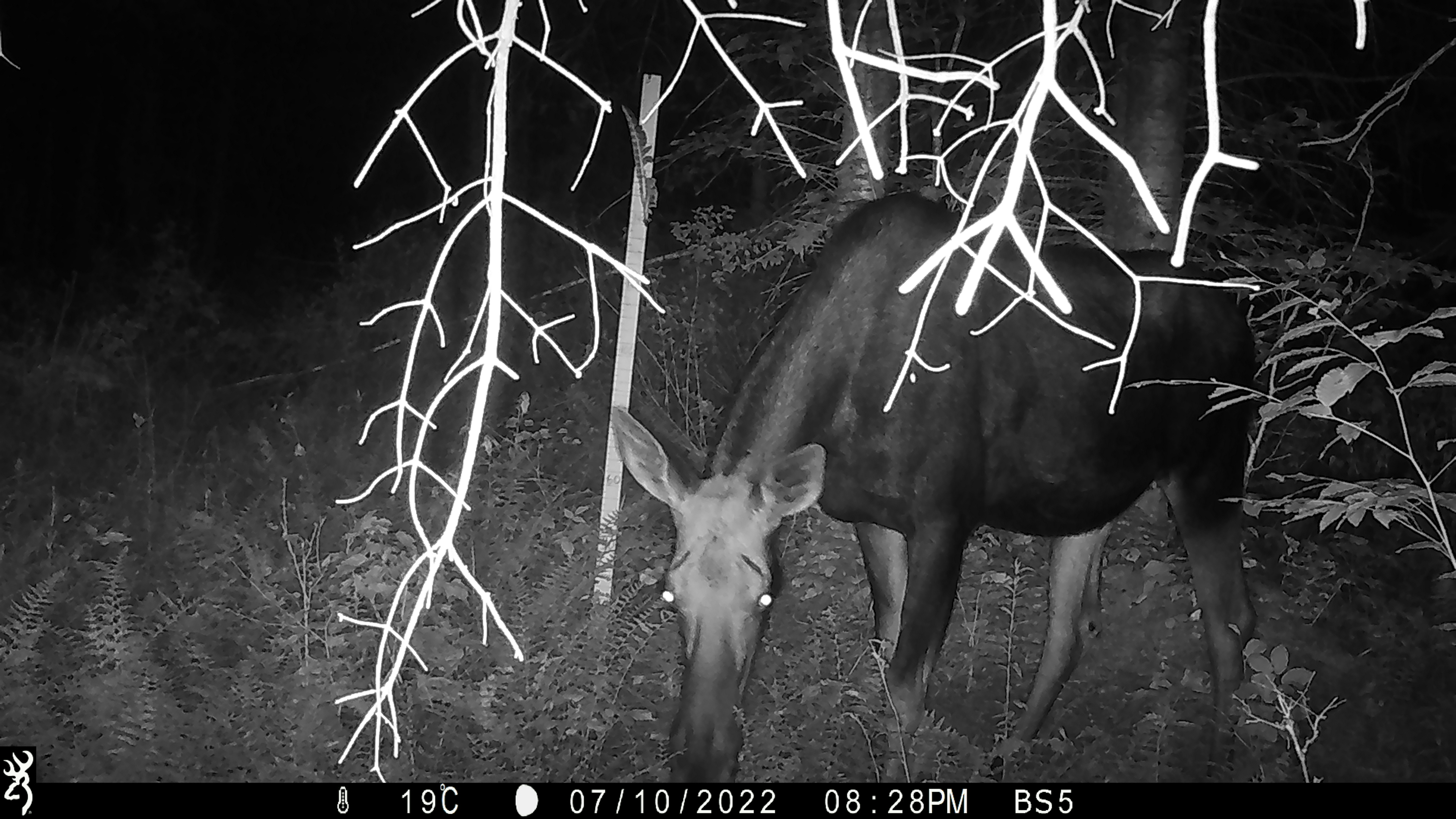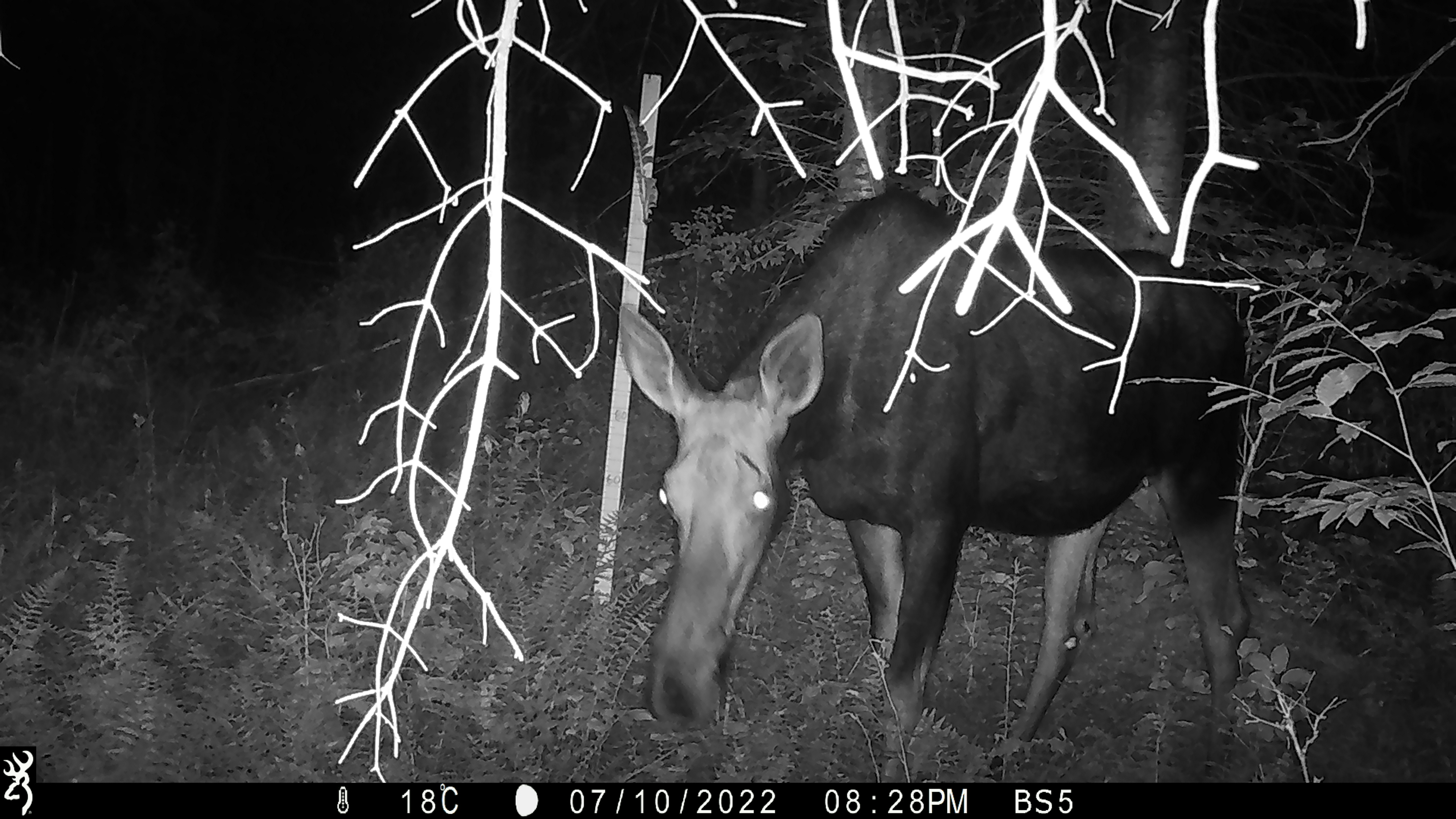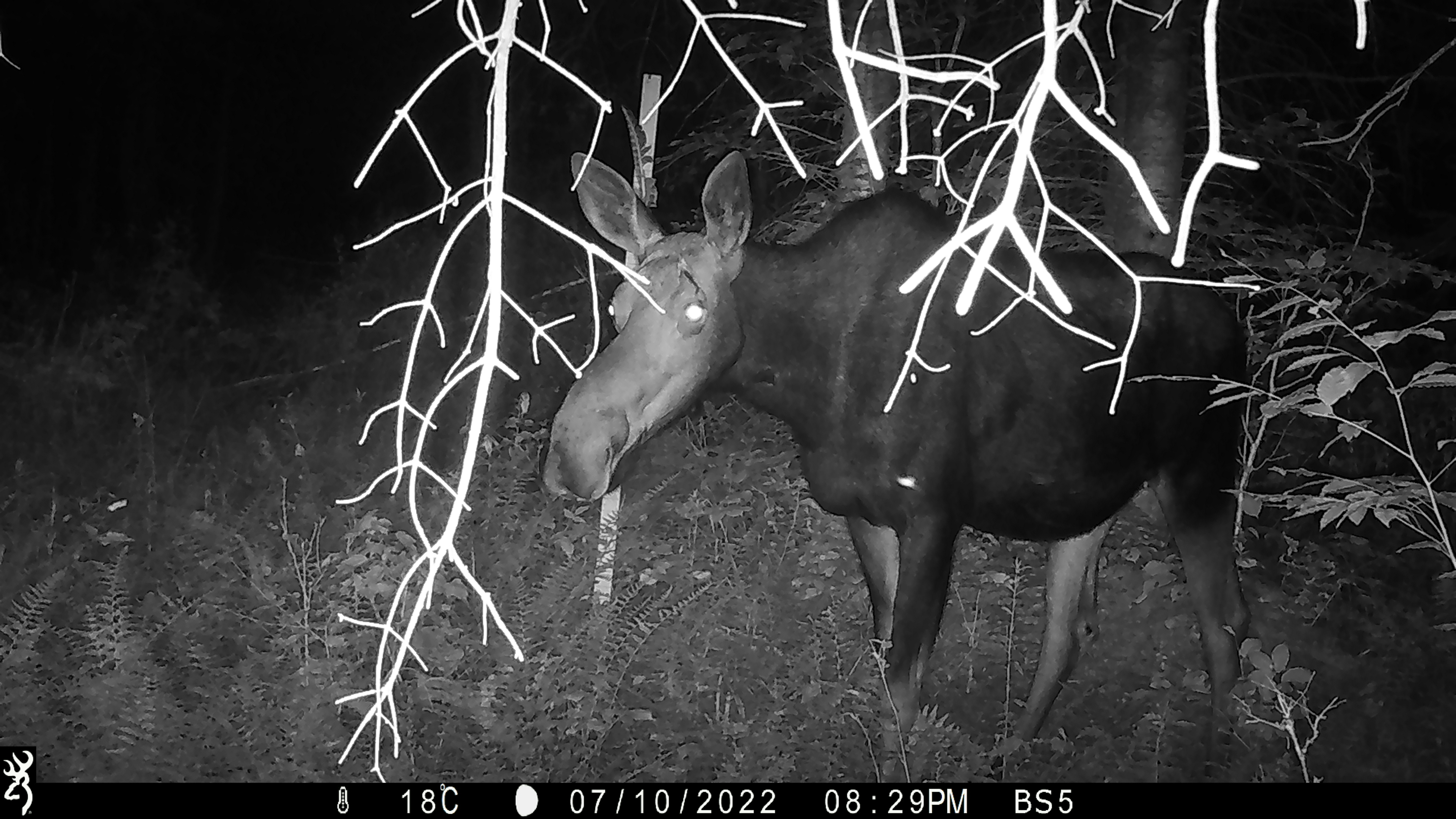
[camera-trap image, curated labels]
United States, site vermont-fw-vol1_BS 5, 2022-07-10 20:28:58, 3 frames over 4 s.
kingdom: Animalia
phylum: Chordata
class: Mammalia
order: Artiodactyla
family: Cervidae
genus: Alces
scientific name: Alces alces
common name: moose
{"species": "moose (Alces alces)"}